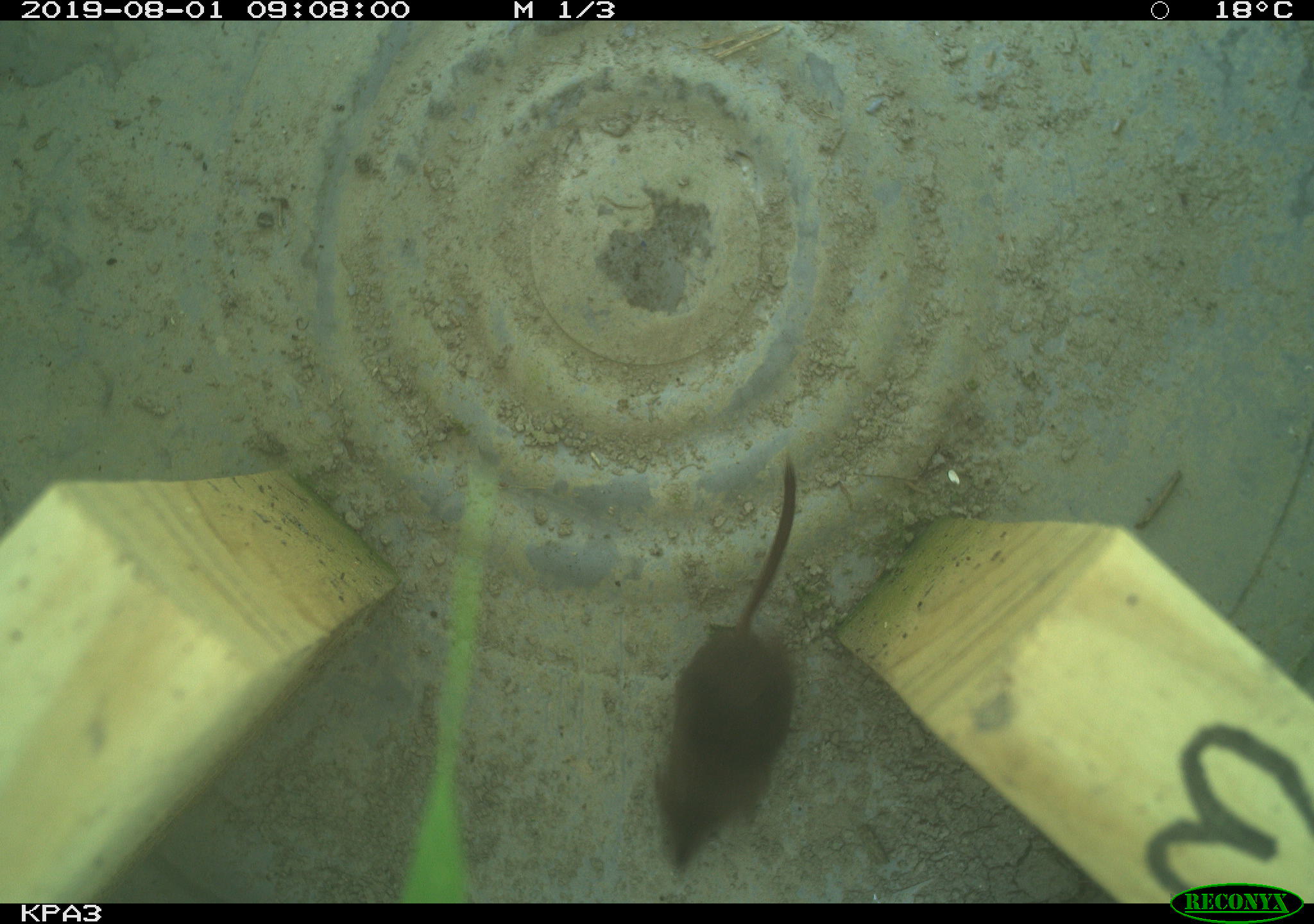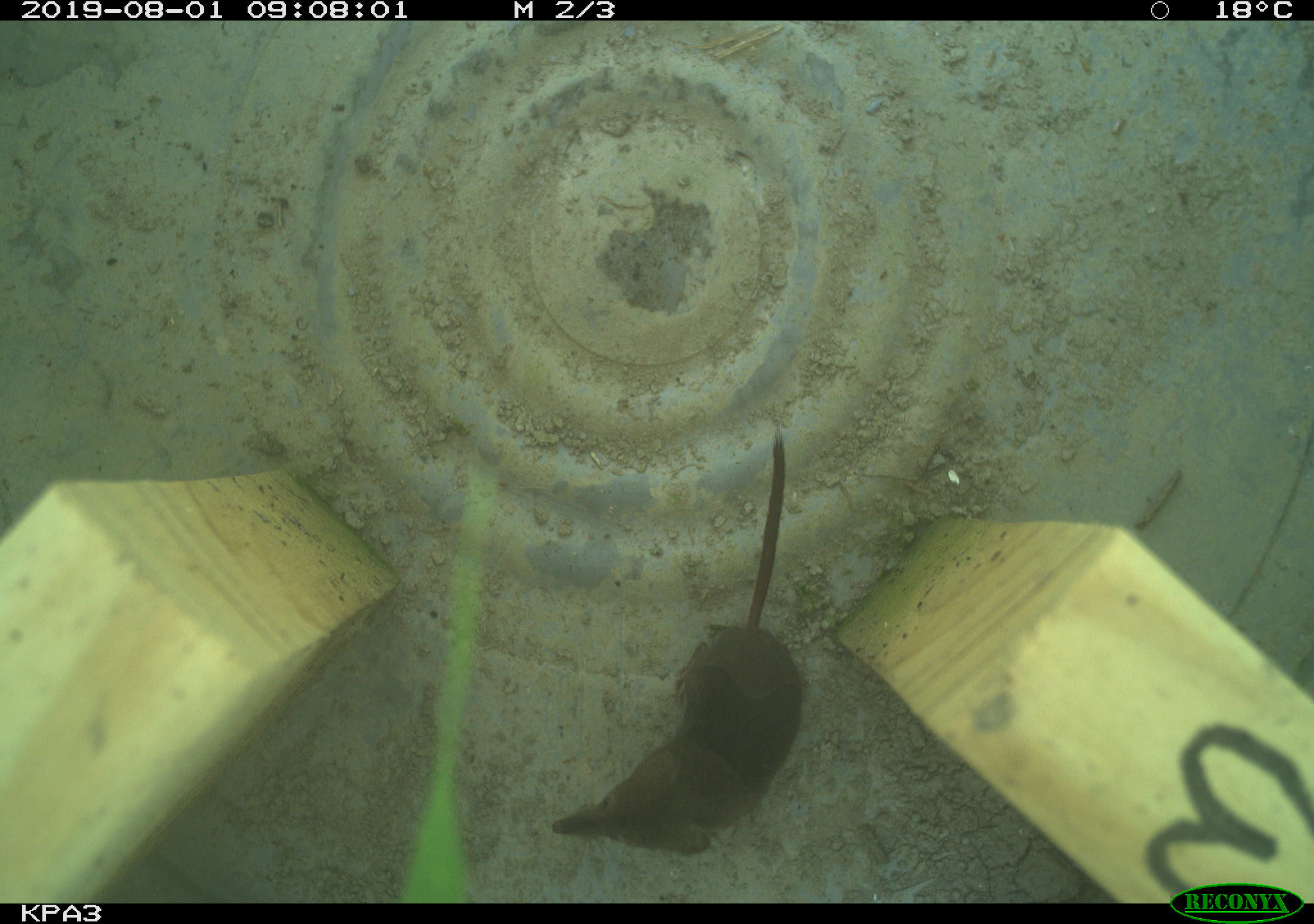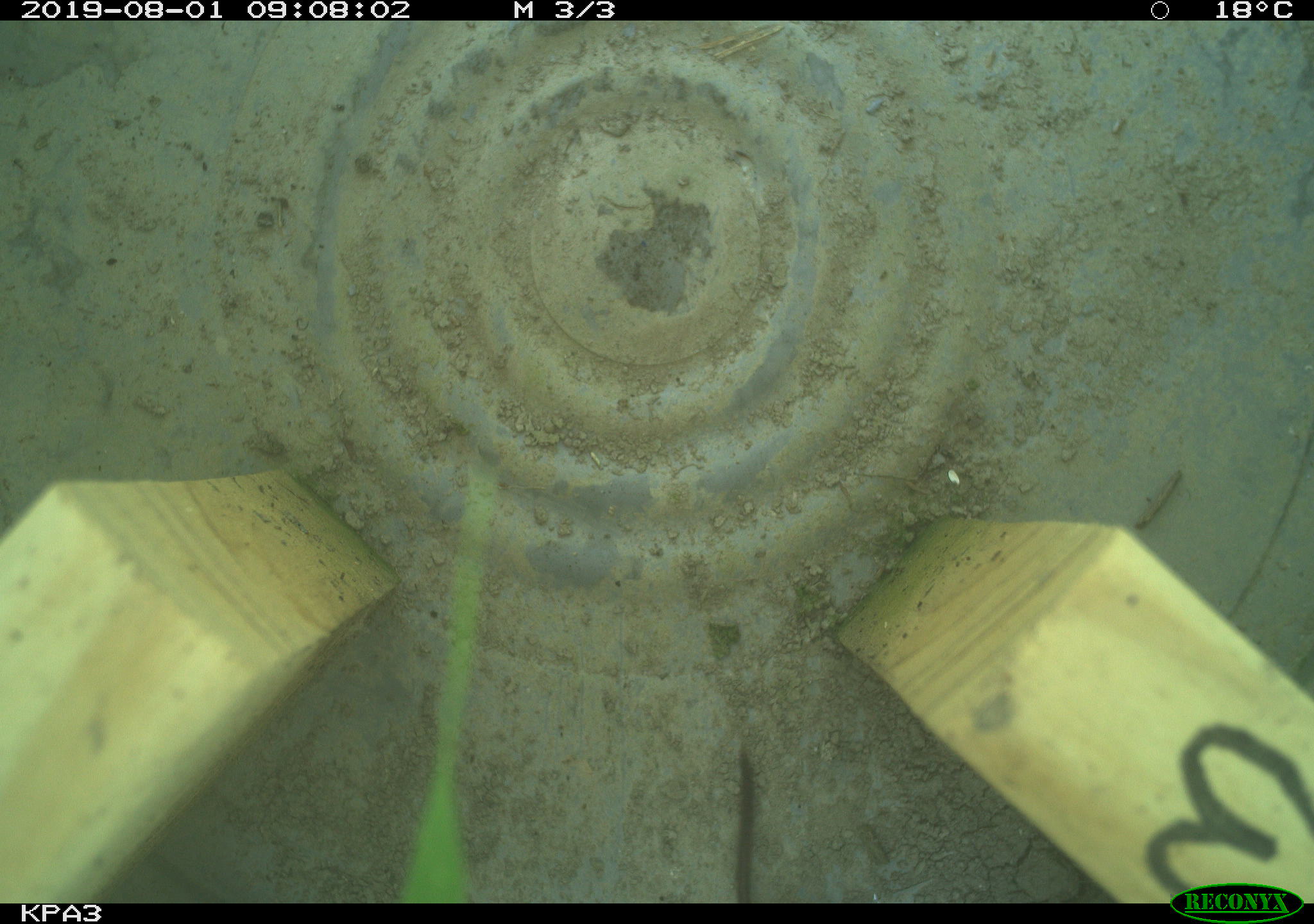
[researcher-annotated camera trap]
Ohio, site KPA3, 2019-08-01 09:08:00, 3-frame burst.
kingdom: Animalia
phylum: Chordata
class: Mammalia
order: Eulipotyphla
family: Soricidae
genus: Sorex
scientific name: Sorex cinereus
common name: masked shrew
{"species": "masked shrew (Sorex cinereus)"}